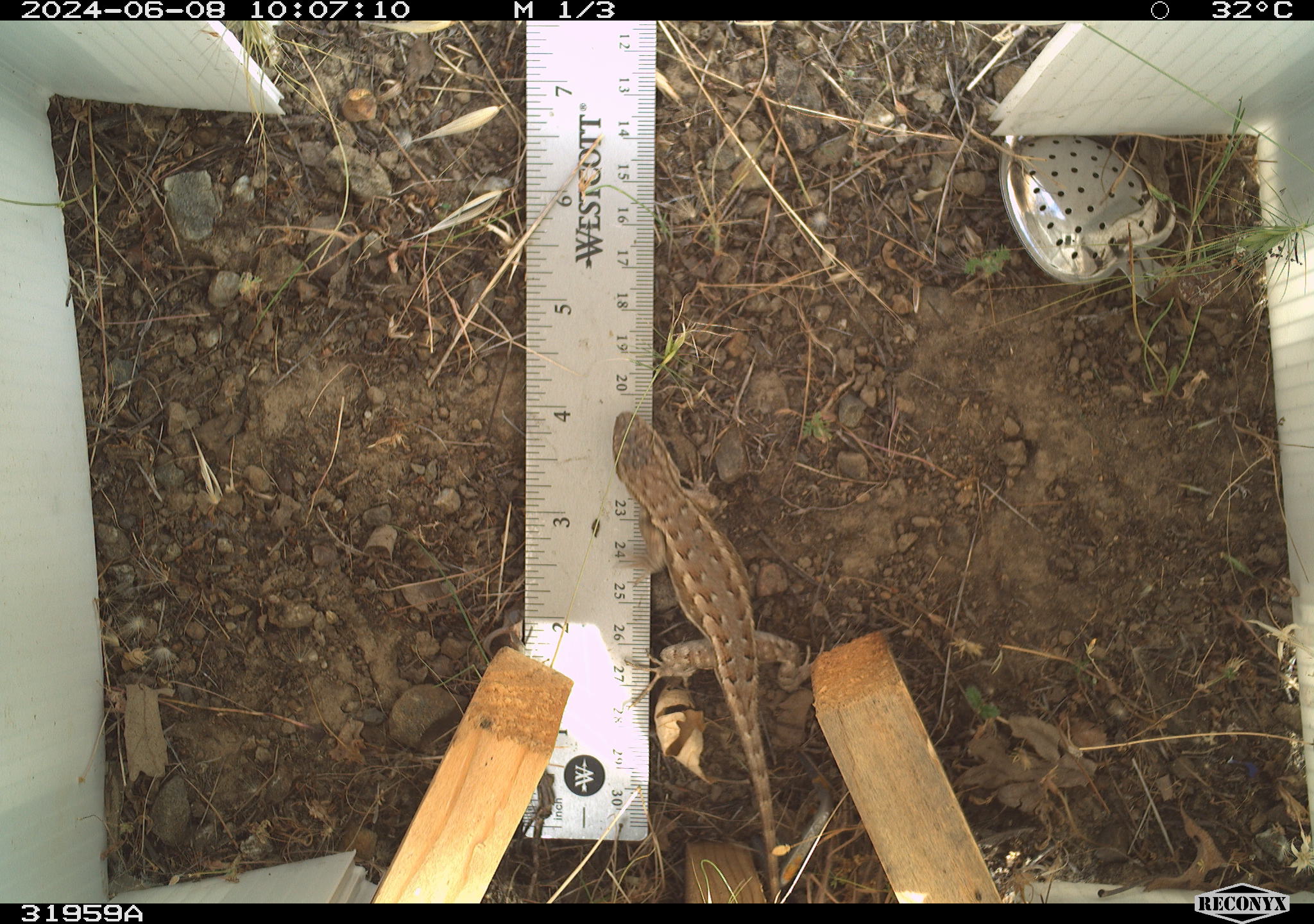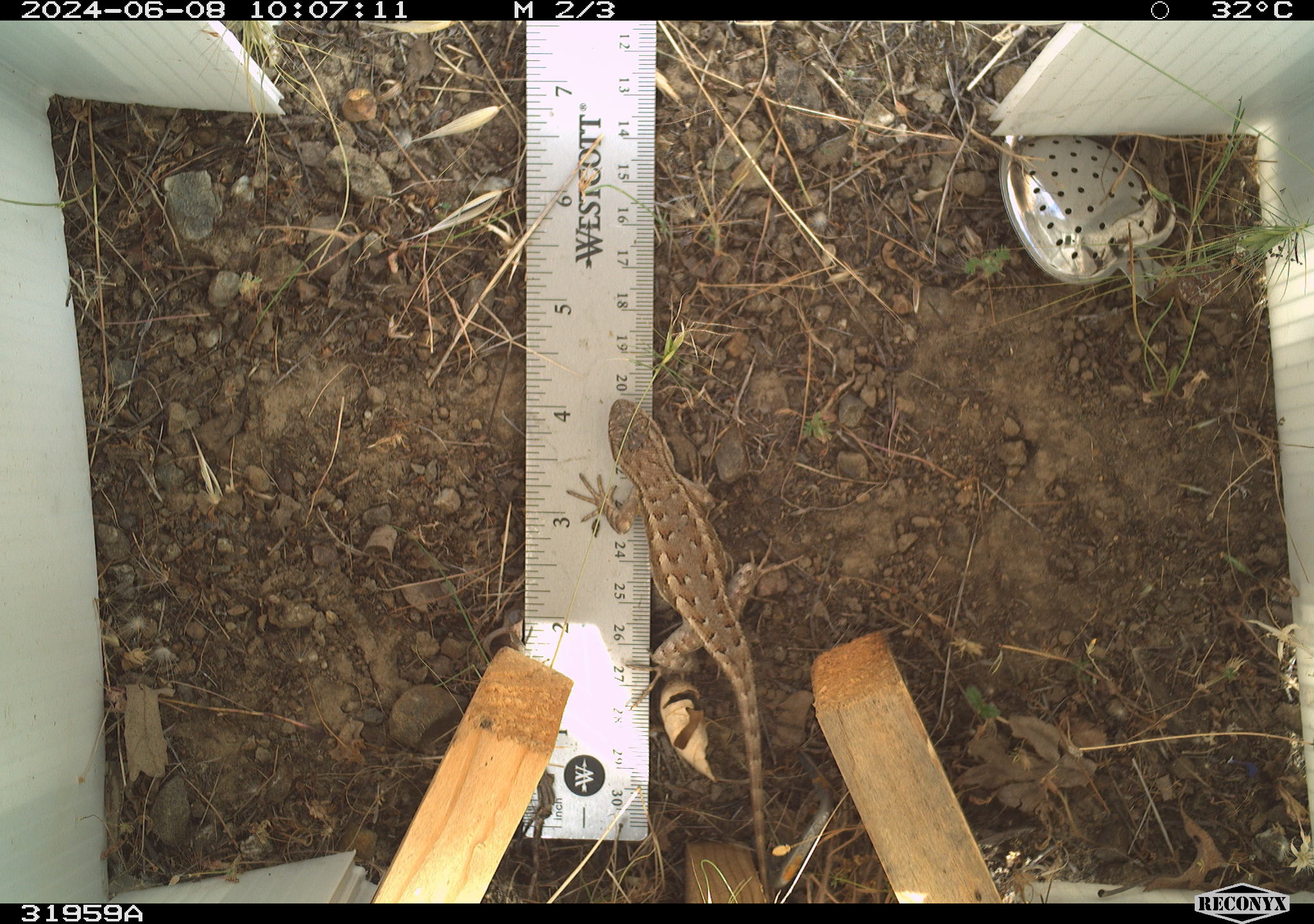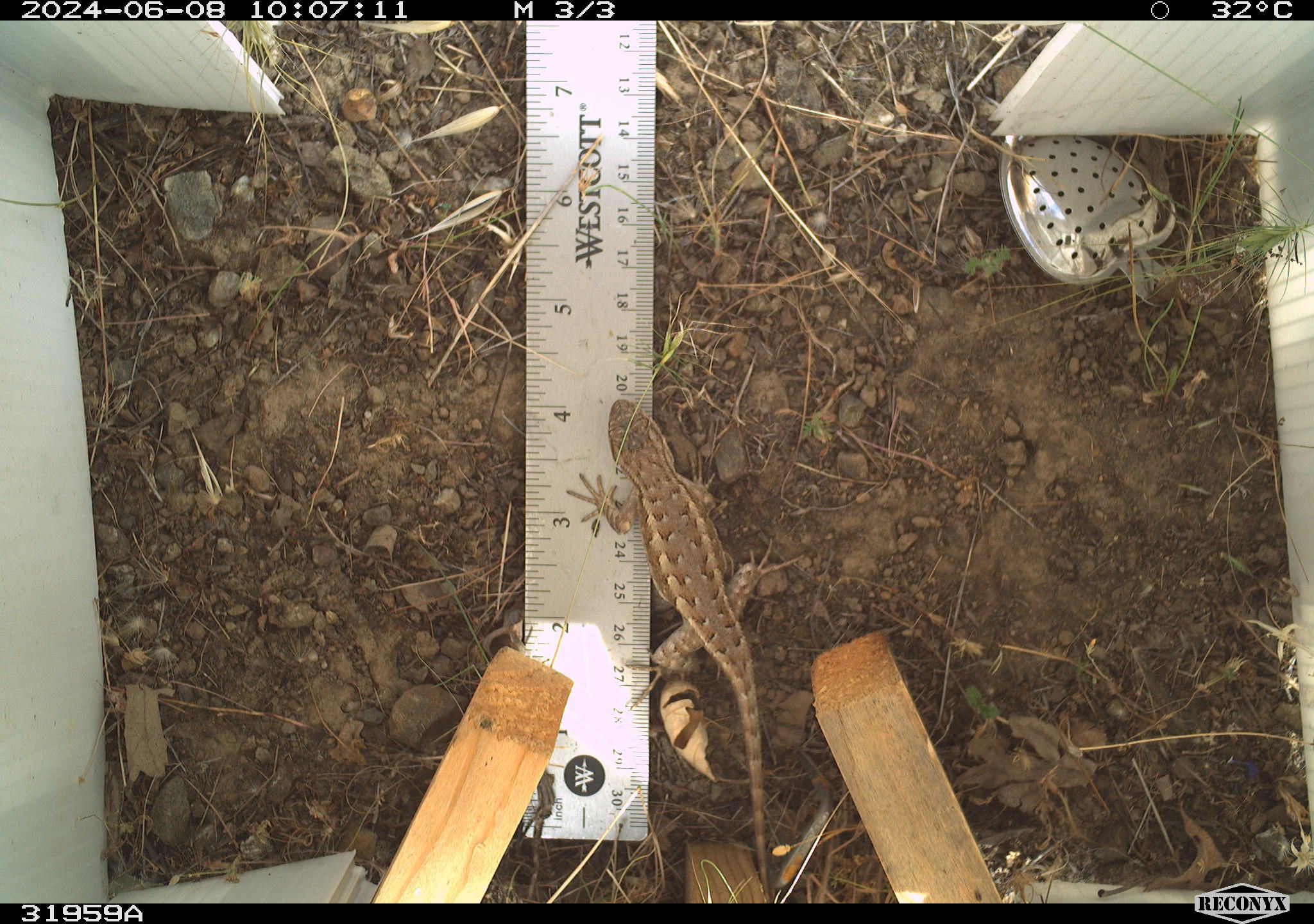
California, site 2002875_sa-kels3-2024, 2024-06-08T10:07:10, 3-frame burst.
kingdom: Animalia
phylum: Chordata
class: Reptilia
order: Squamata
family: Phrynosomatidae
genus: Sceloporus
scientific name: Sceloporus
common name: spiny lizards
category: sceloporus species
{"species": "sceloporus species (spiny lizards) (Sceloporus)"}